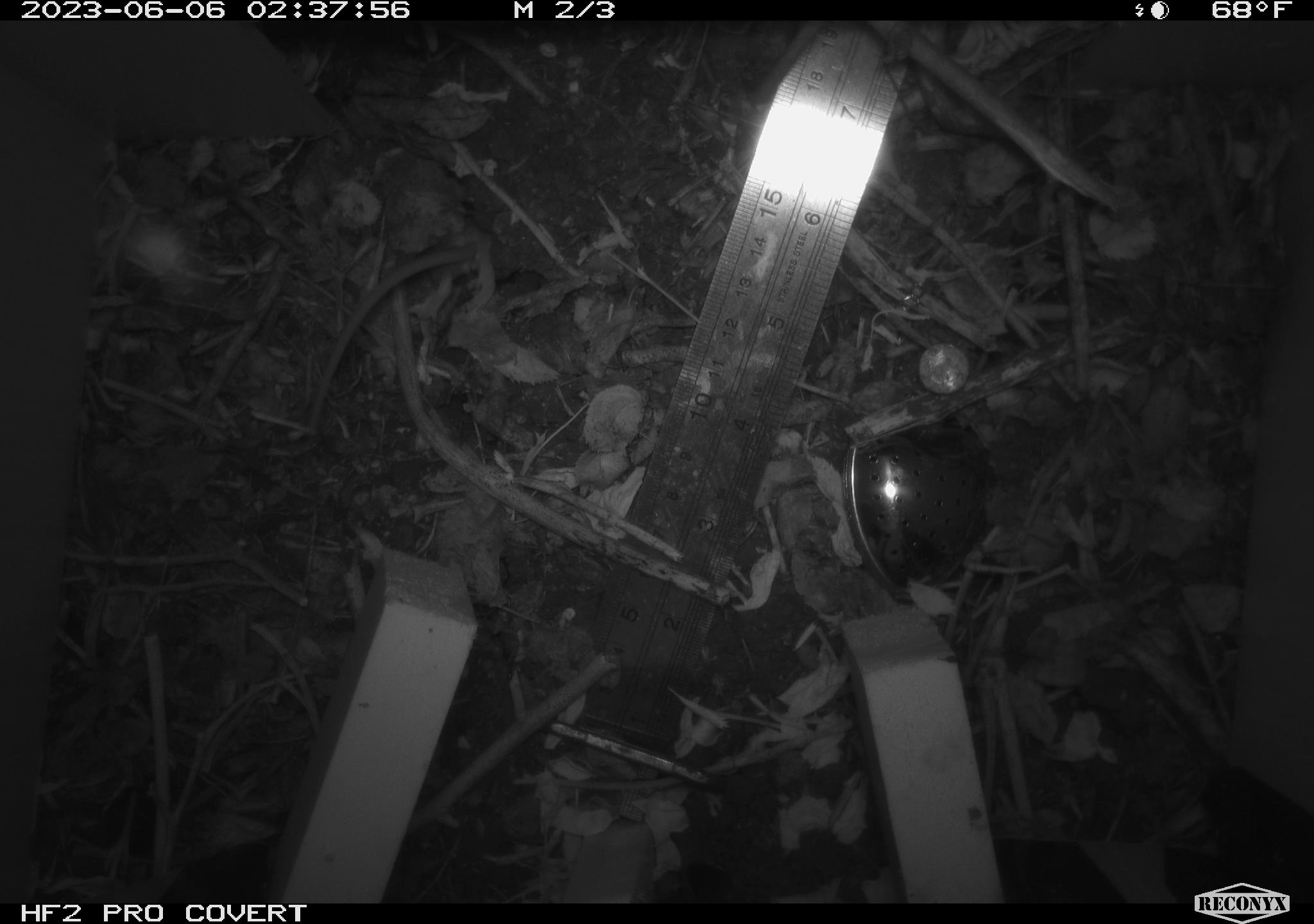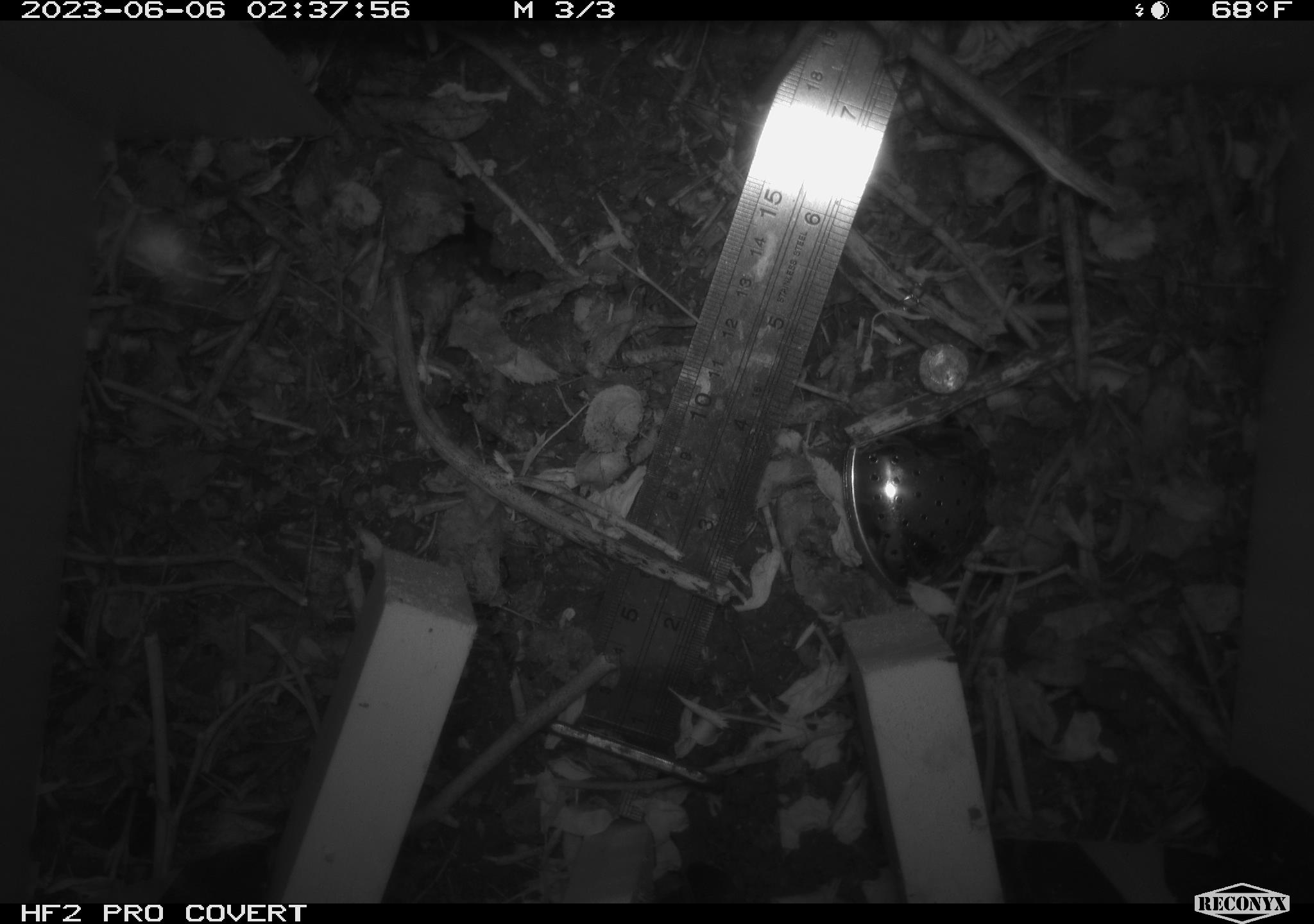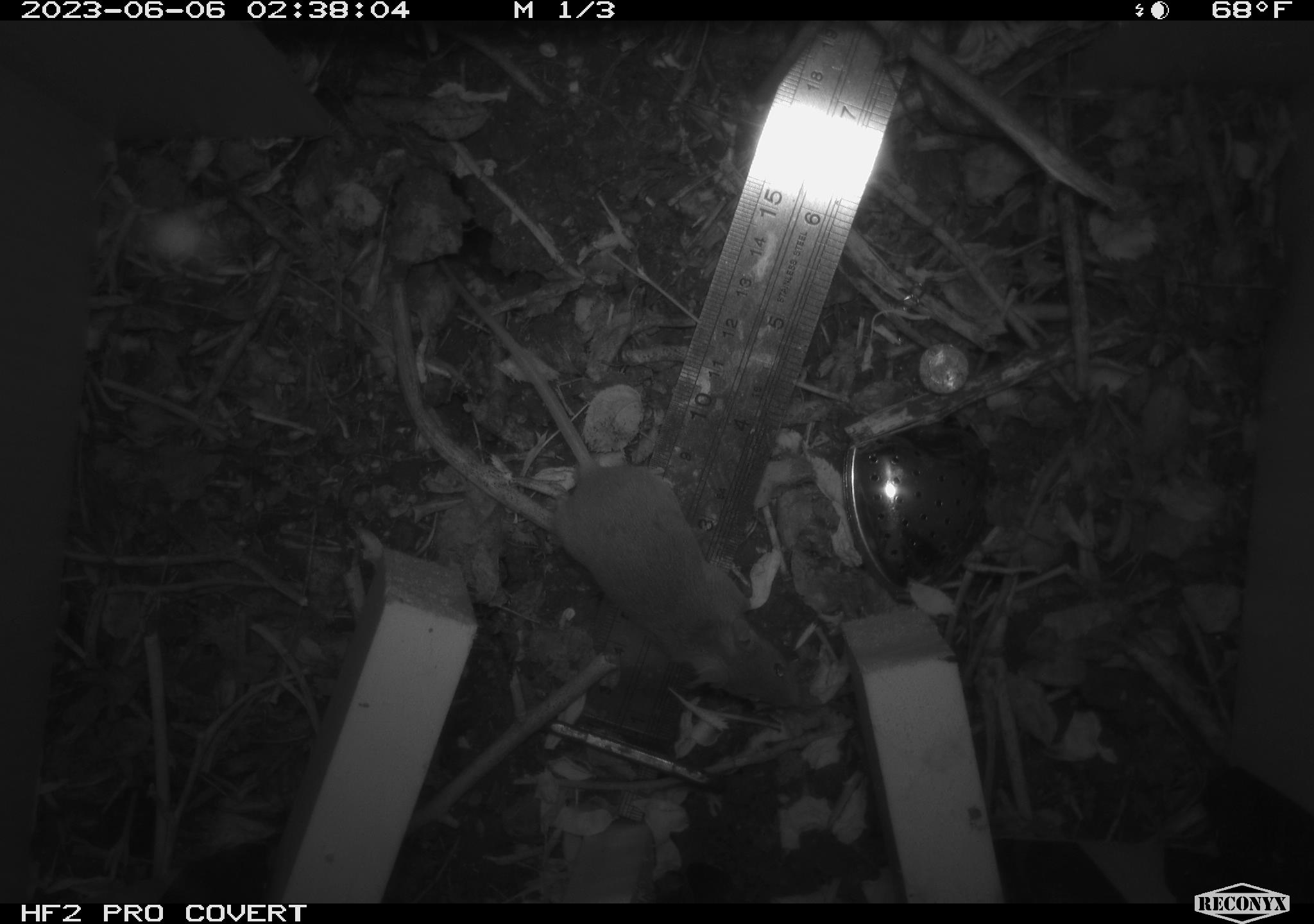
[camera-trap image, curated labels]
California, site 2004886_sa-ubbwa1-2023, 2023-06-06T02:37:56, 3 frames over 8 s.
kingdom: Animalia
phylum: Chordata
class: Mammalia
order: Rodentia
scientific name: Rodentia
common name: rodent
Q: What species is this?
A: Rodent (Rodentia).